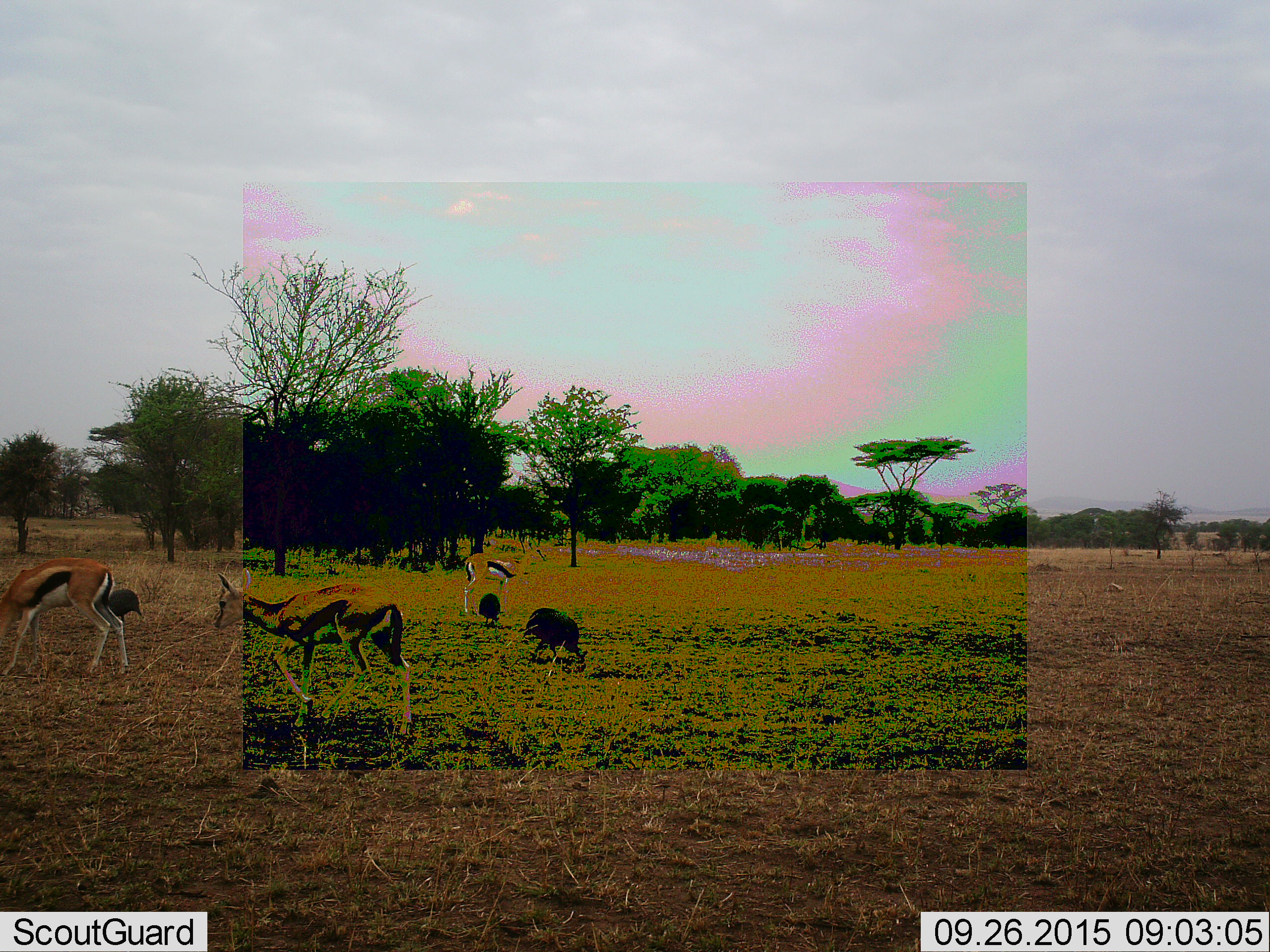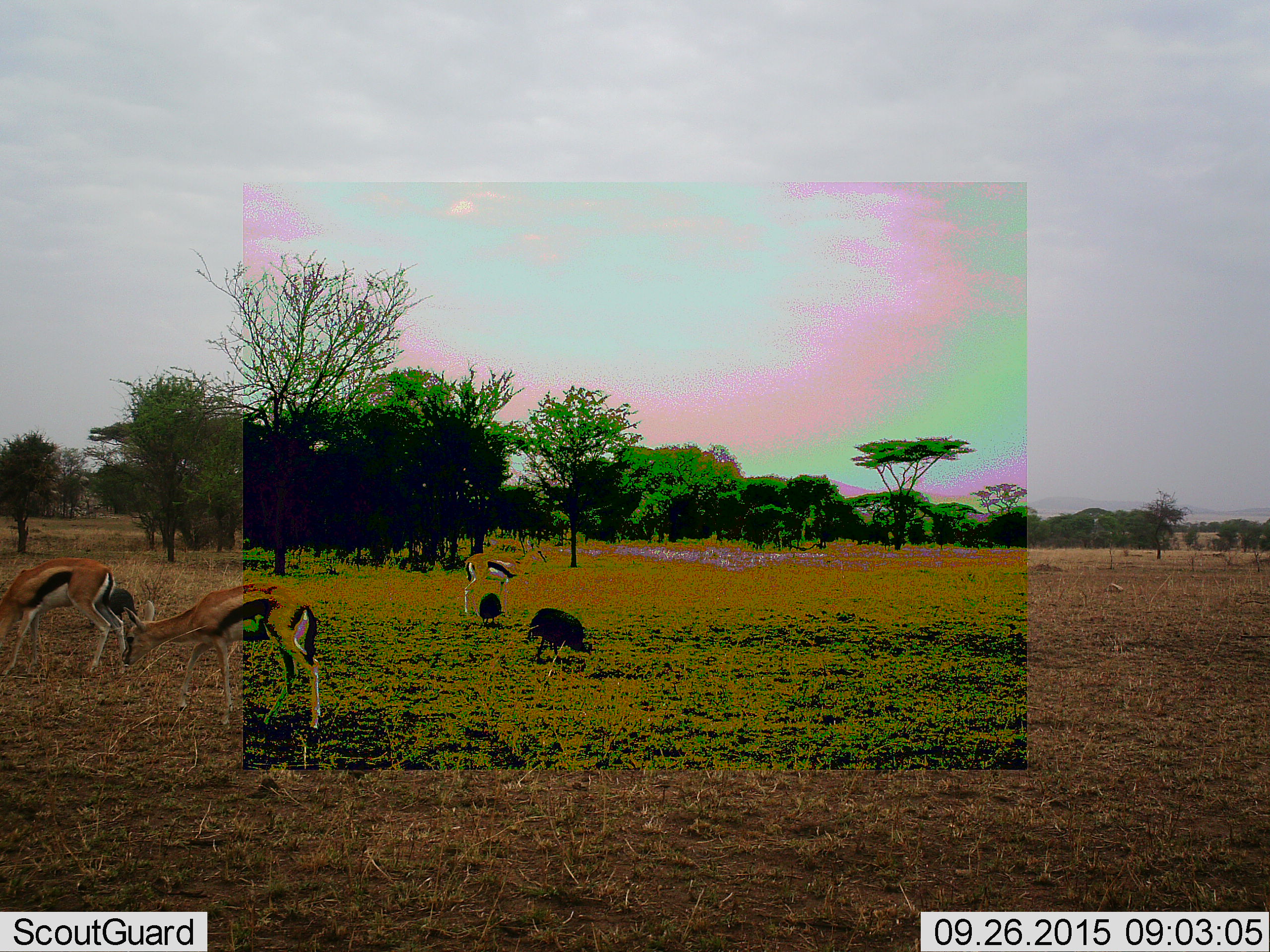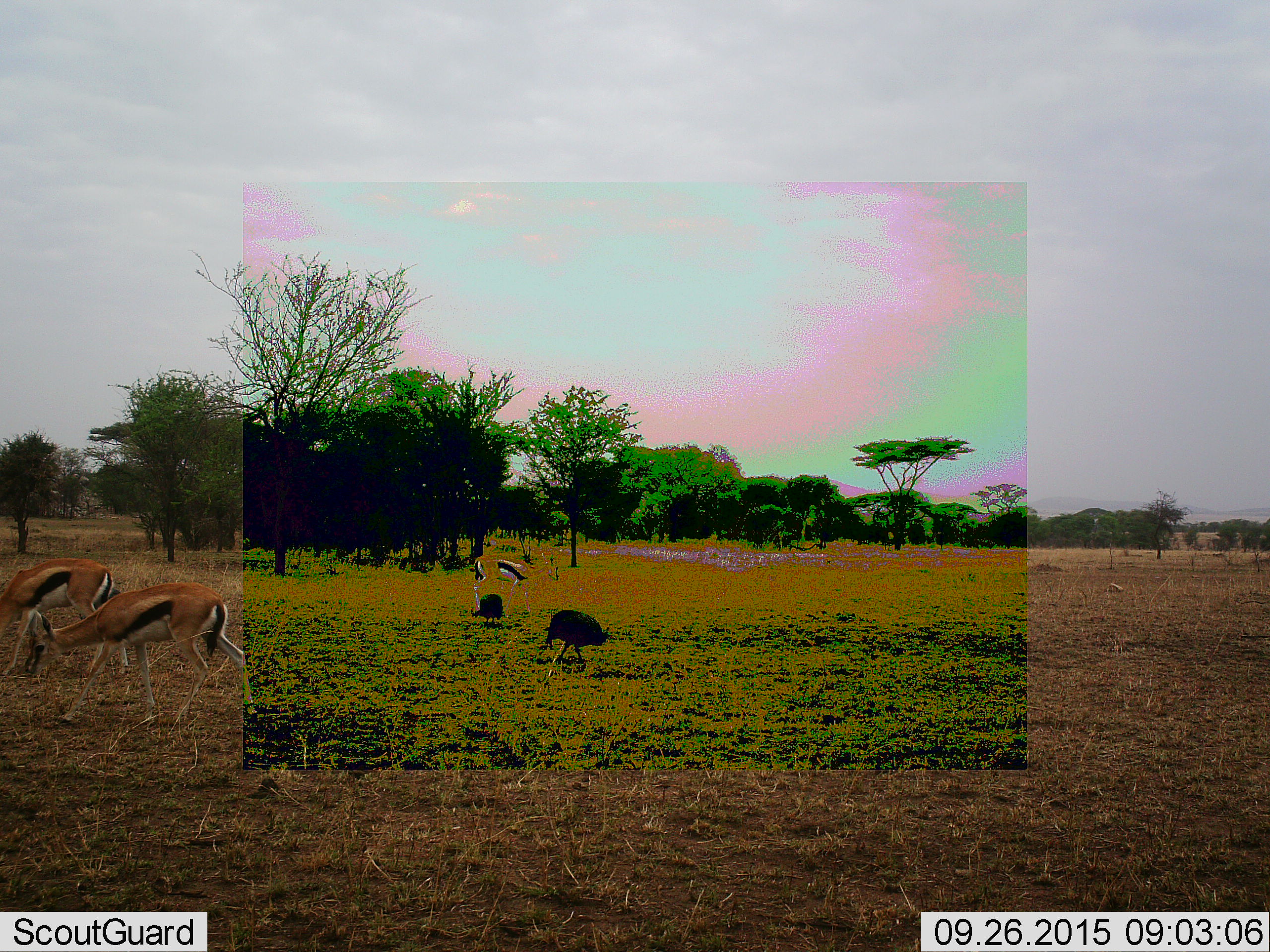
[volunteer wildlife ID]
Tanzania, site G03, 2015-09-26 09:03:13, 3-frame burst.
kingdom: Animalia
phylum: Chordata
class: Mammalia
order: Artiodactyla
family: Bovidae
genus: Eudorcas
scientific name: Eudorcas thomsonii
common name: thomson's gazelle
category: gazellethomsons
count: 3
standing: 44%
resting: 0%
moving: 56%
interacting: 6%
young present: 6%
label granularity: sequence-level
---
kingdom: Animalia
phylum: Chordata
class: Aves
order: Galliformes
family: Numididae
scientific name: Numididae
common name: guinea fowl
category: guineafowl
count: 3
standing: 23%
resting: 0%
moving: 38%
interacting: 0%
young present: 0%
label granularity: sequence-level